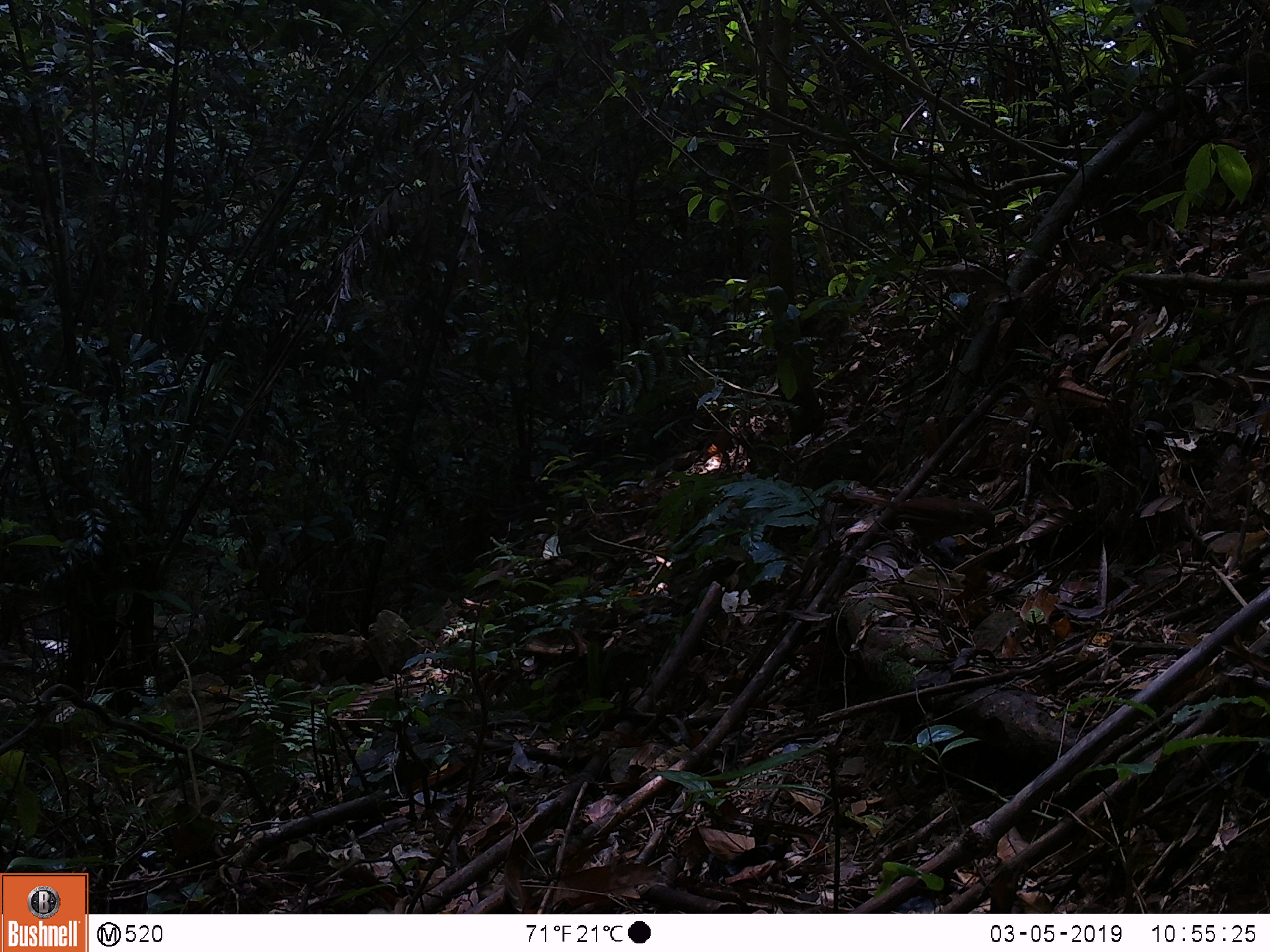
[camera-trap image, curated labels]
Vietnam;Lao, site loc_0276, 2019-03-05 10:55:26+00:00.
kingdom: Animalia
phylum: Chordata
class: Aves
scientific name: Aves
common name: bird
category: unidentified bird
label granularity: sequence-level